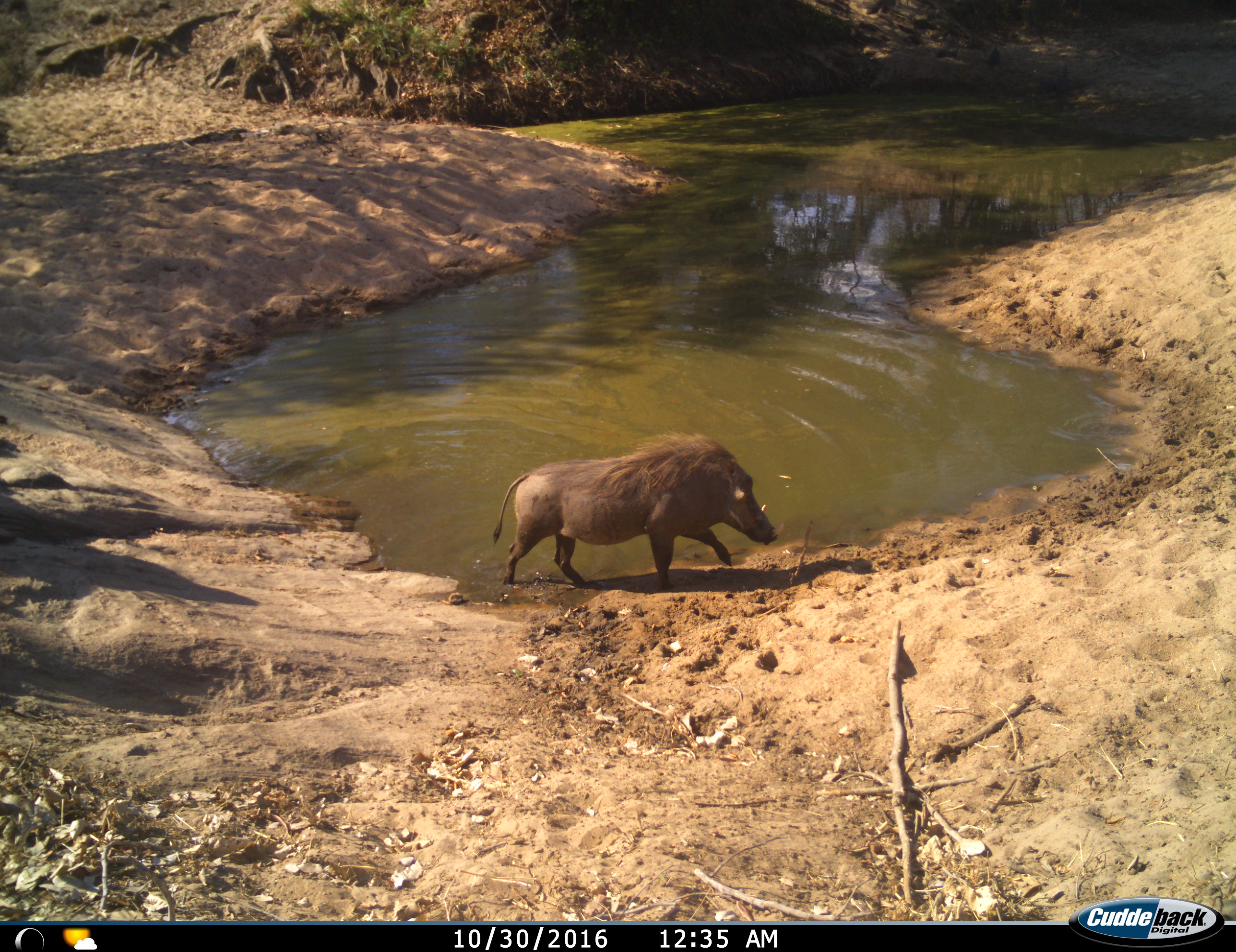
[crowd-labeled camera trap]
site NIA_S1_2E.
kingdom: Animalia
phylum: Chordata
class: Mammalia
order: Artiodactyla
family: Suidae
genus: Phacochoerus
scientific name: Phacochoerus africanus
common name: warthog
Warthog (Phacochoerus africanus), count 1. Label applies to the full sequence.